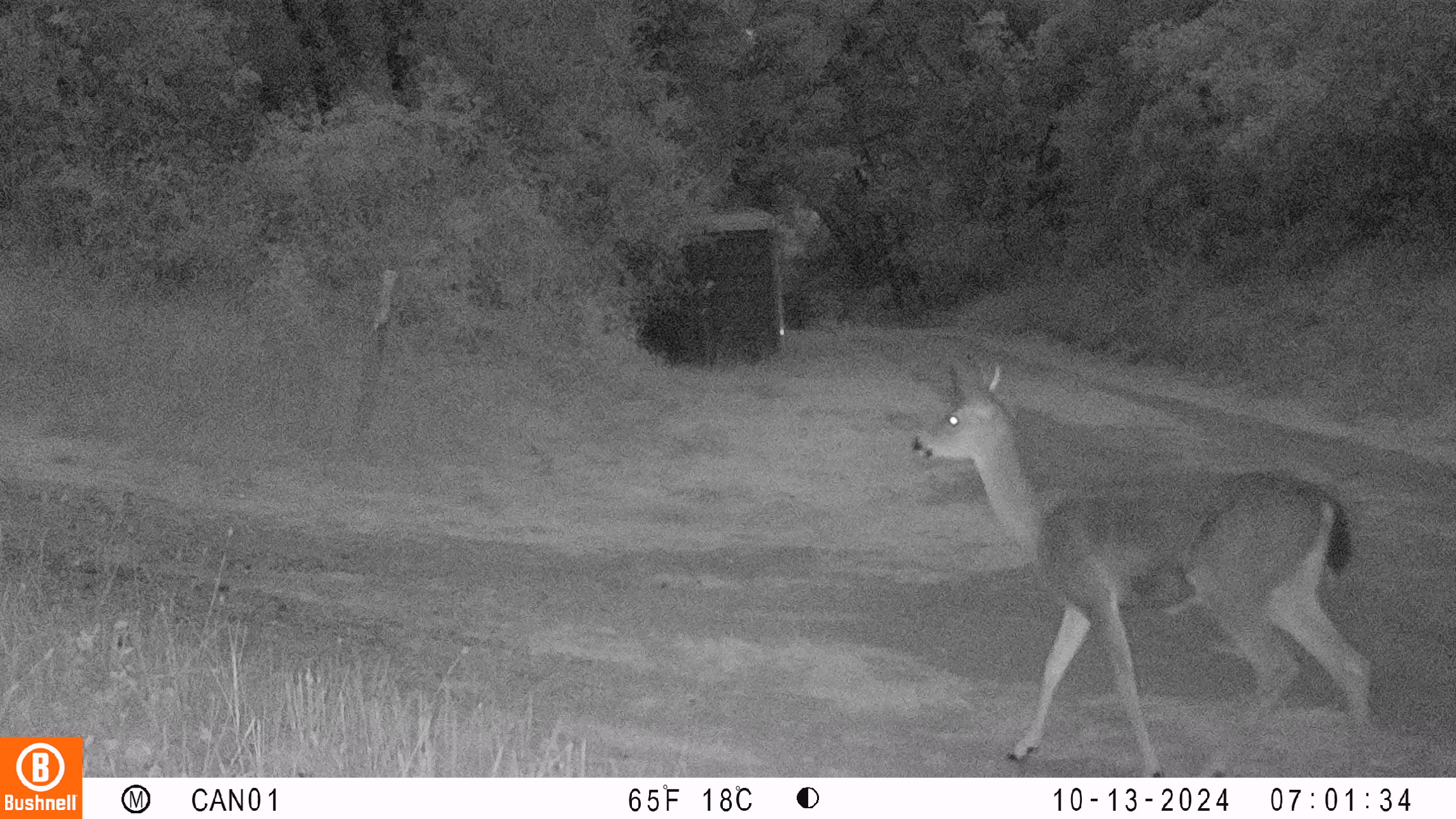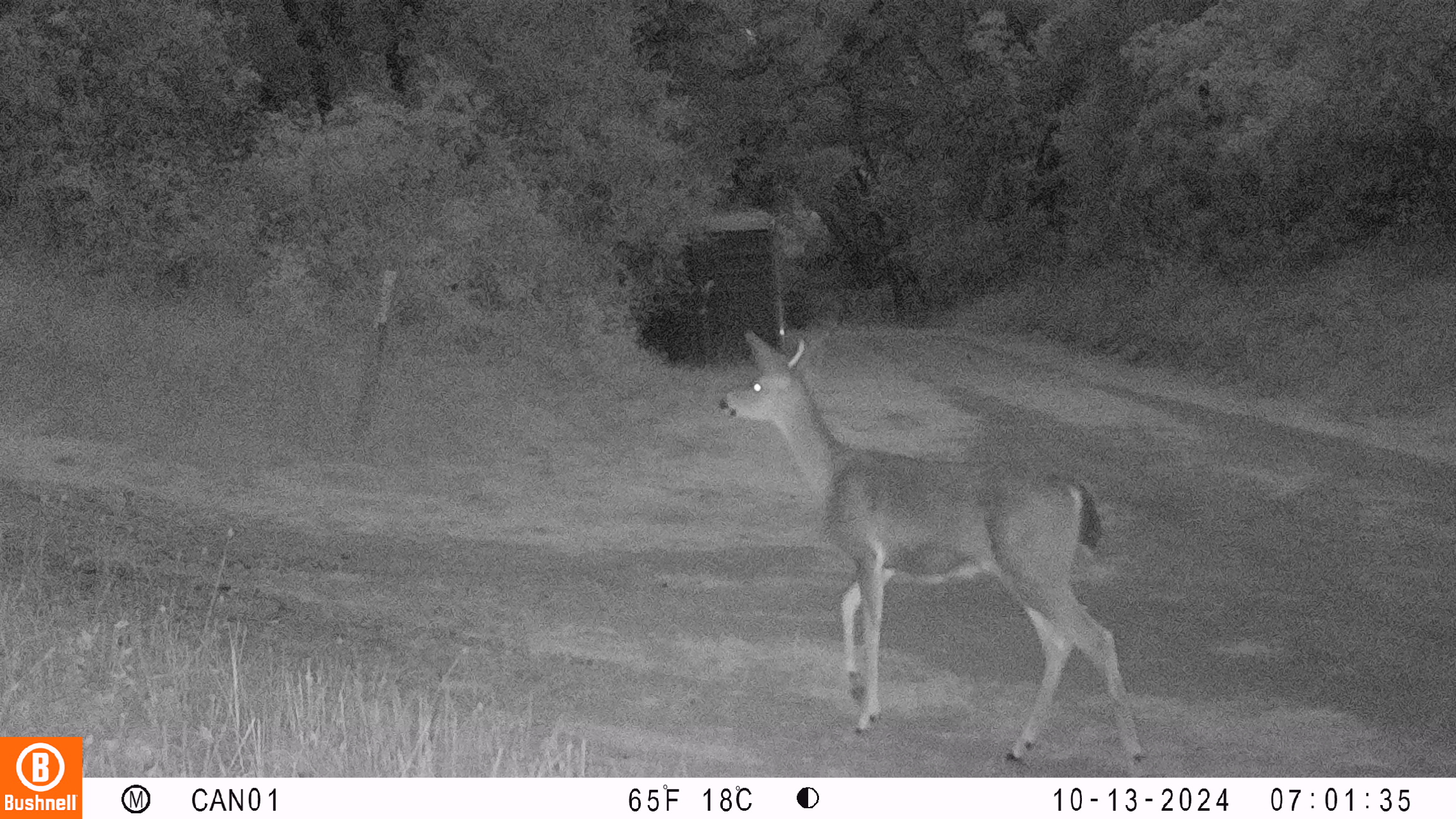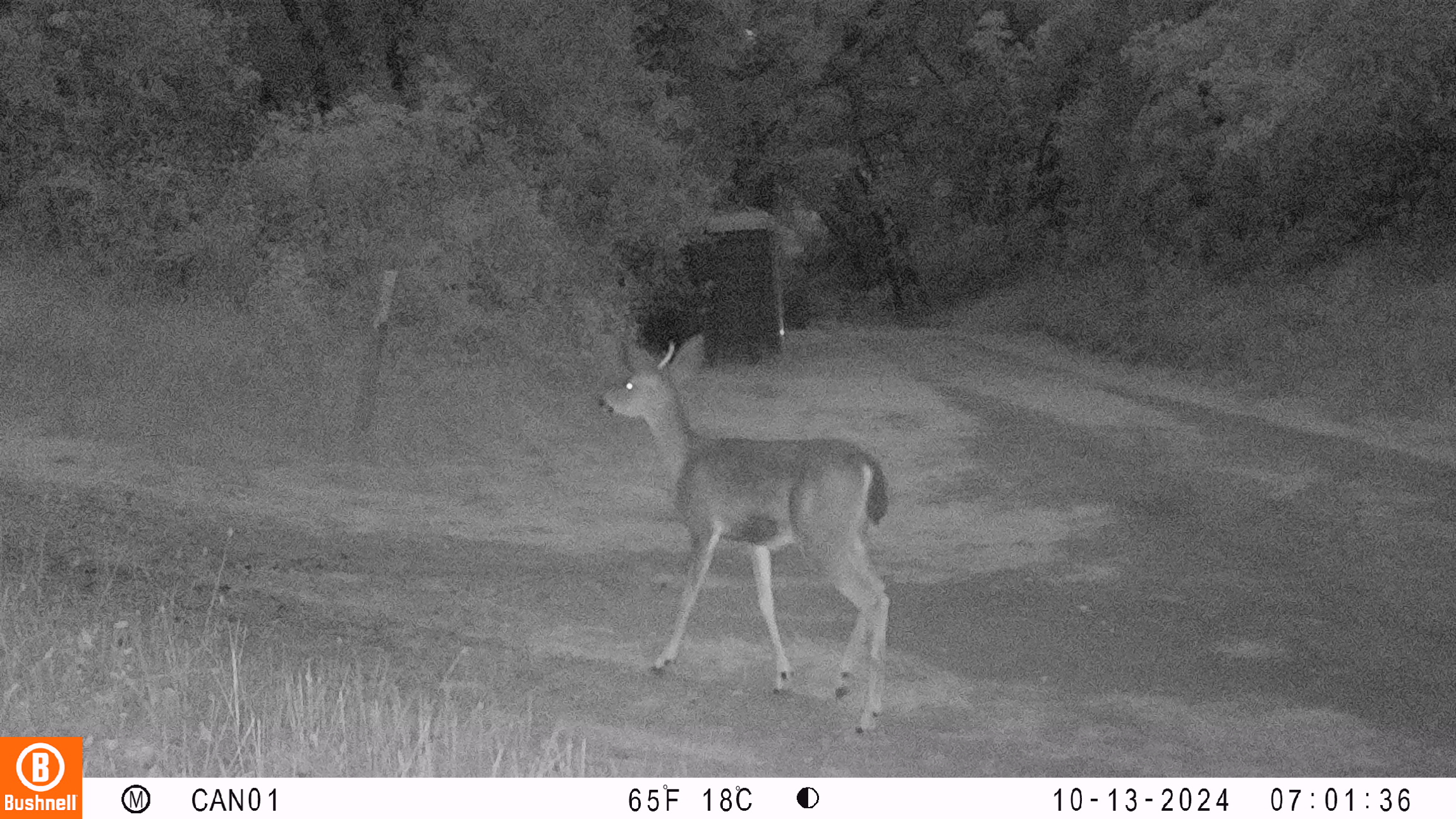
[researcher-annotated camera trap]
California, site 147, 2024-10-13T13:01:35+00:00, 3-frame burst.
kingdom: Animalia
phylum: Chordata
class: Mammalia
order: Artiodactyla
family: Cervidae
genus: Odocoileus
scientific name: Odocoileus hemionus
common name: mule deer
Mule deer (Odocoileus hemionus).